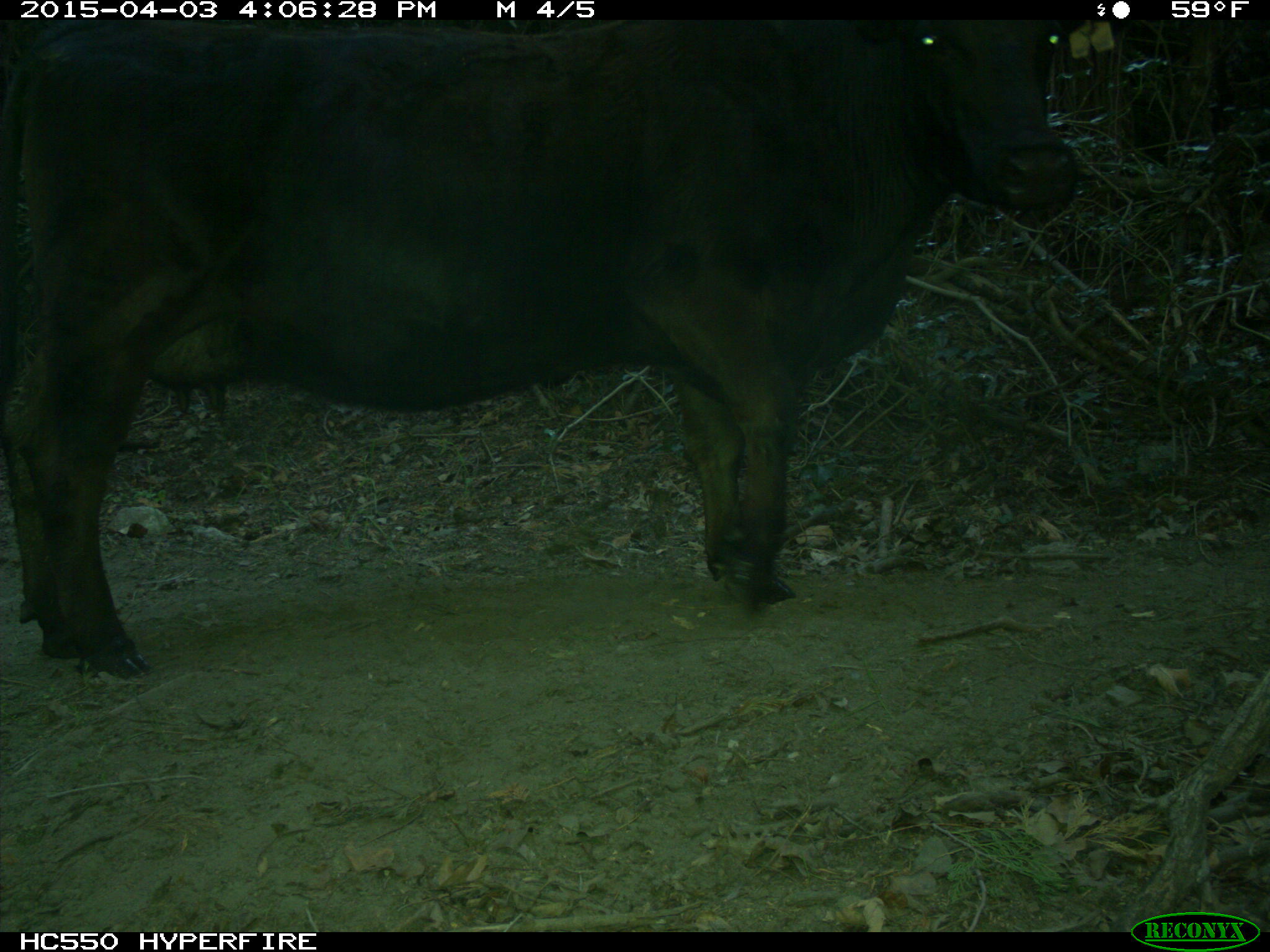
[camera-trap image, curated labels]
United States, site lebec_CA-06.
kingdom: Animalia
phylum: Chordata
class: Mammalia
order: Artiodactyla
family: Bovidae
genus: Bos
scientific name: Bos taurus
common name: domestic cow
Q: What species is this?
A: Bos taurus (domestic cow).